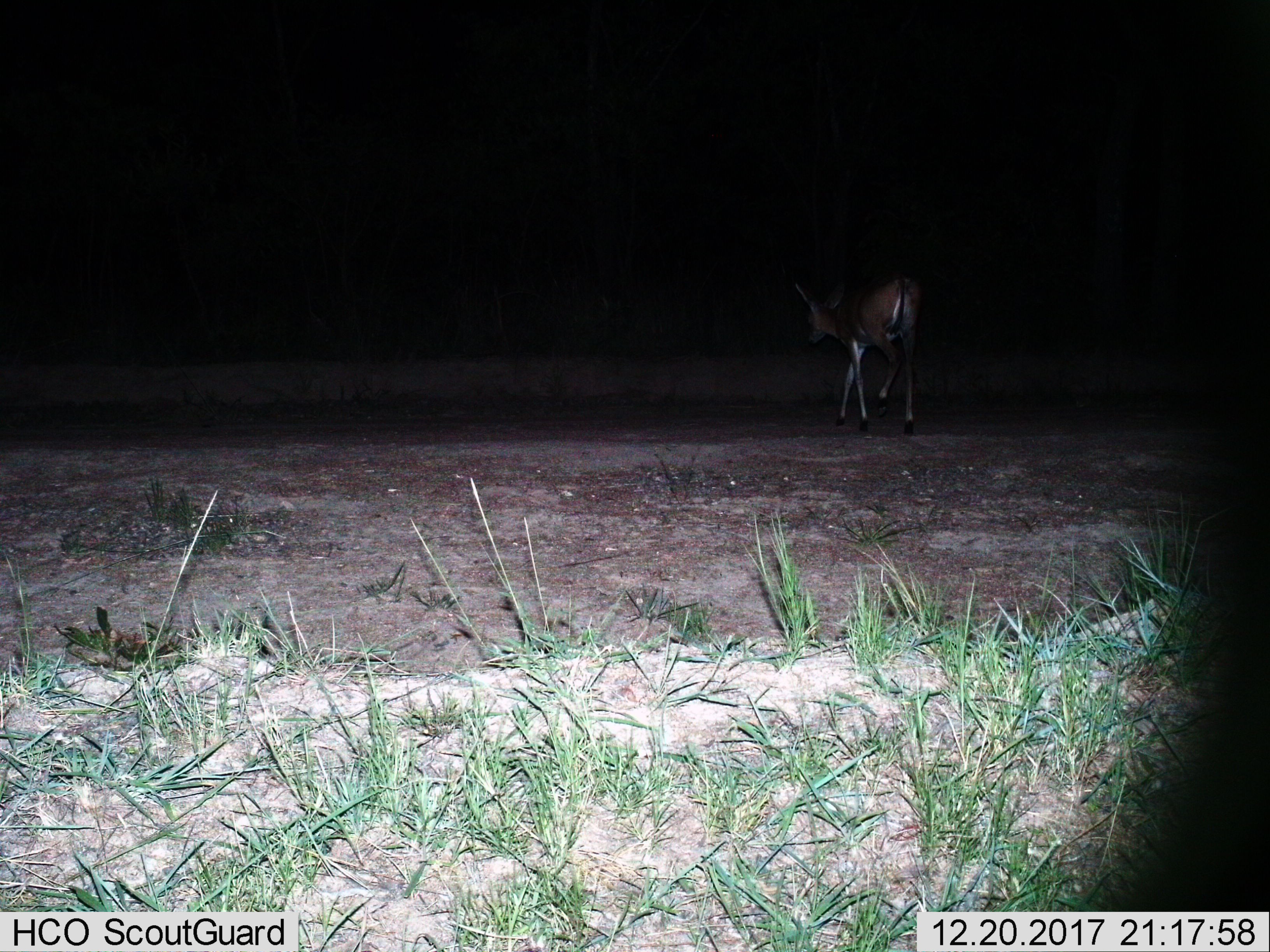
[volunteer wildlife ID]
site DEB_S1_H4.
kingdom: Animalia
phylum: Chordata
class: Mammalia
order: Artiodactyla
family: Bovidae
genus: Aepyceros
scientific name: Aepyceros melampus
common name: impala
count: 1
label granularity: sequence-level